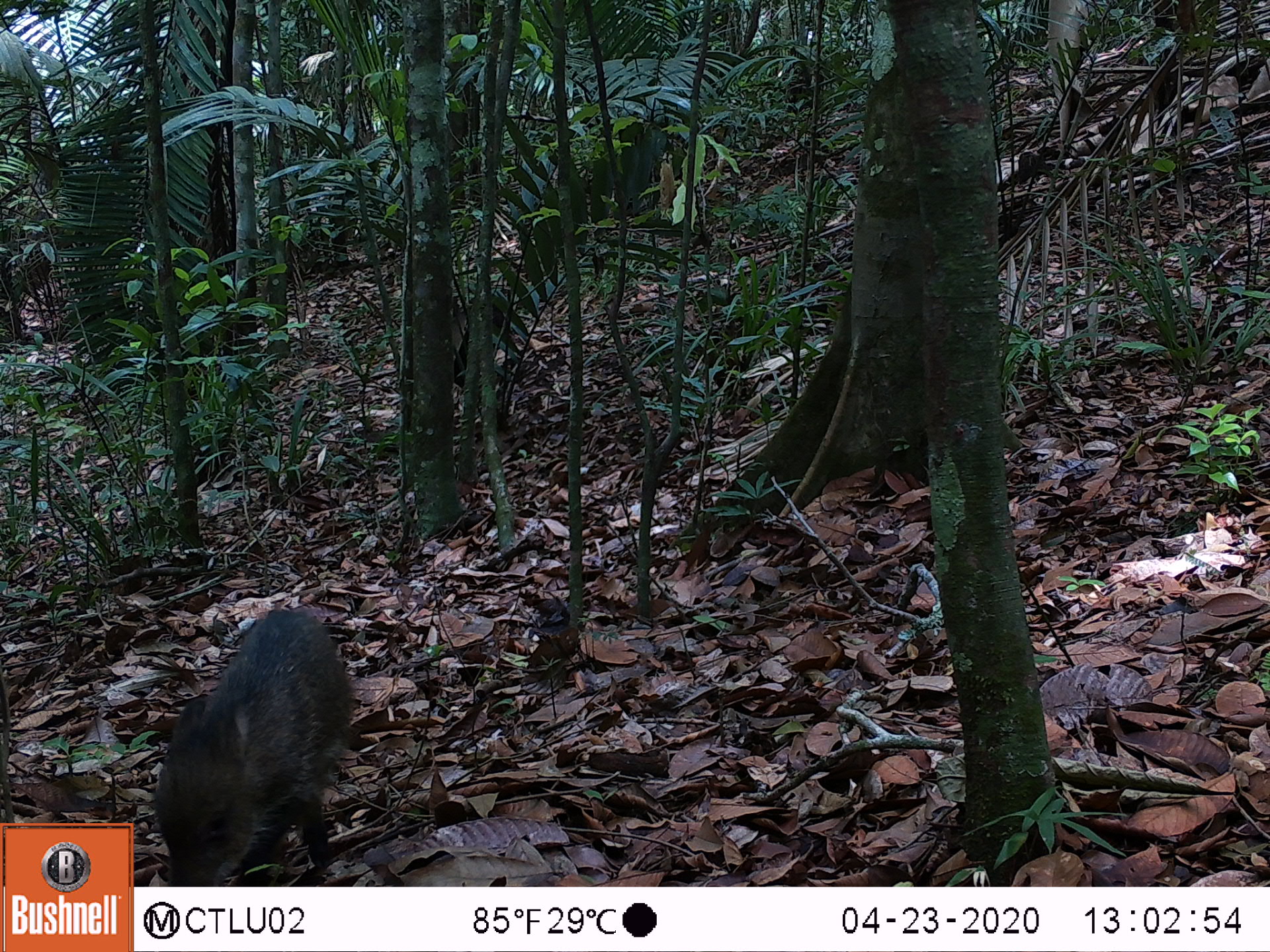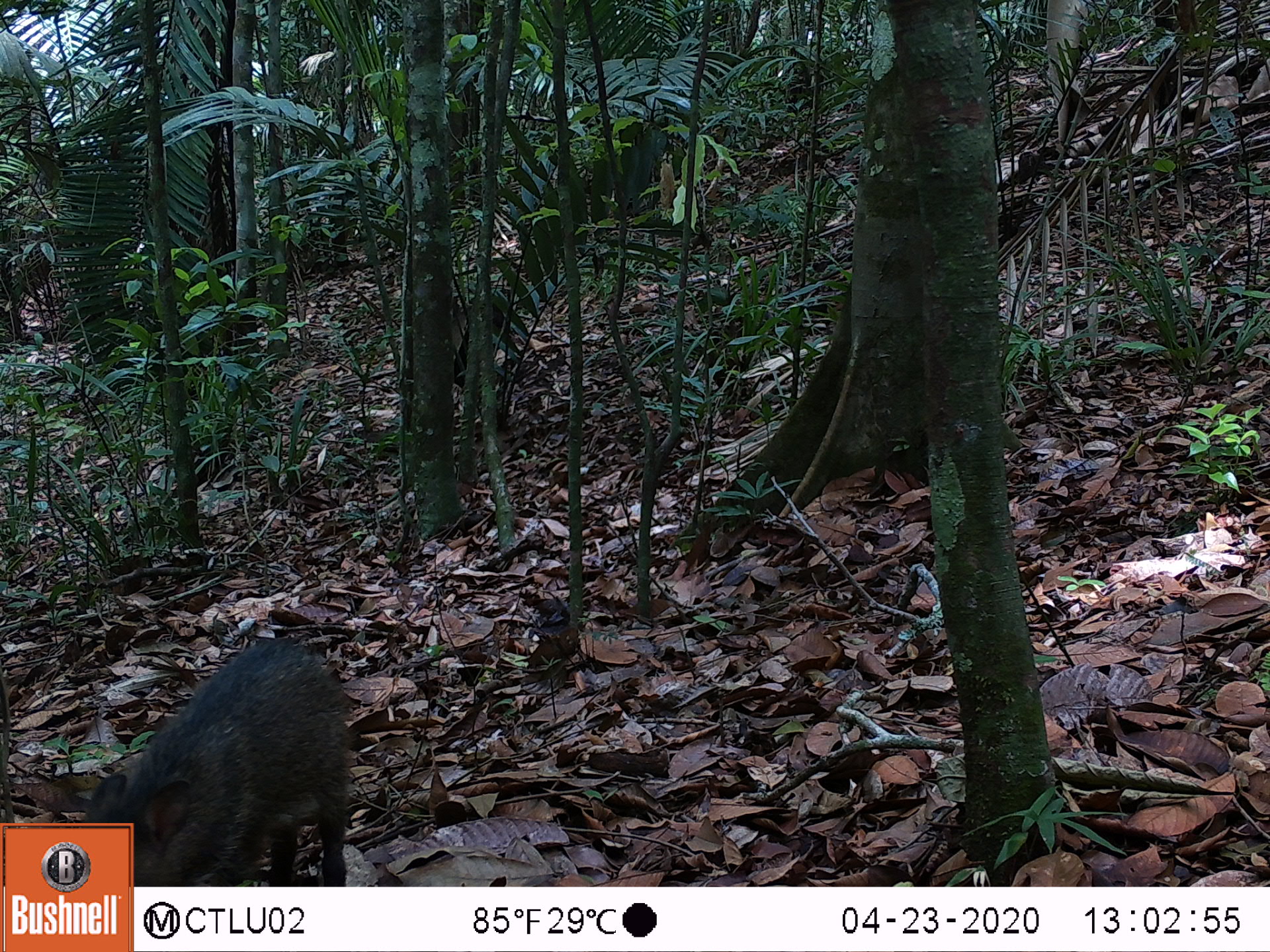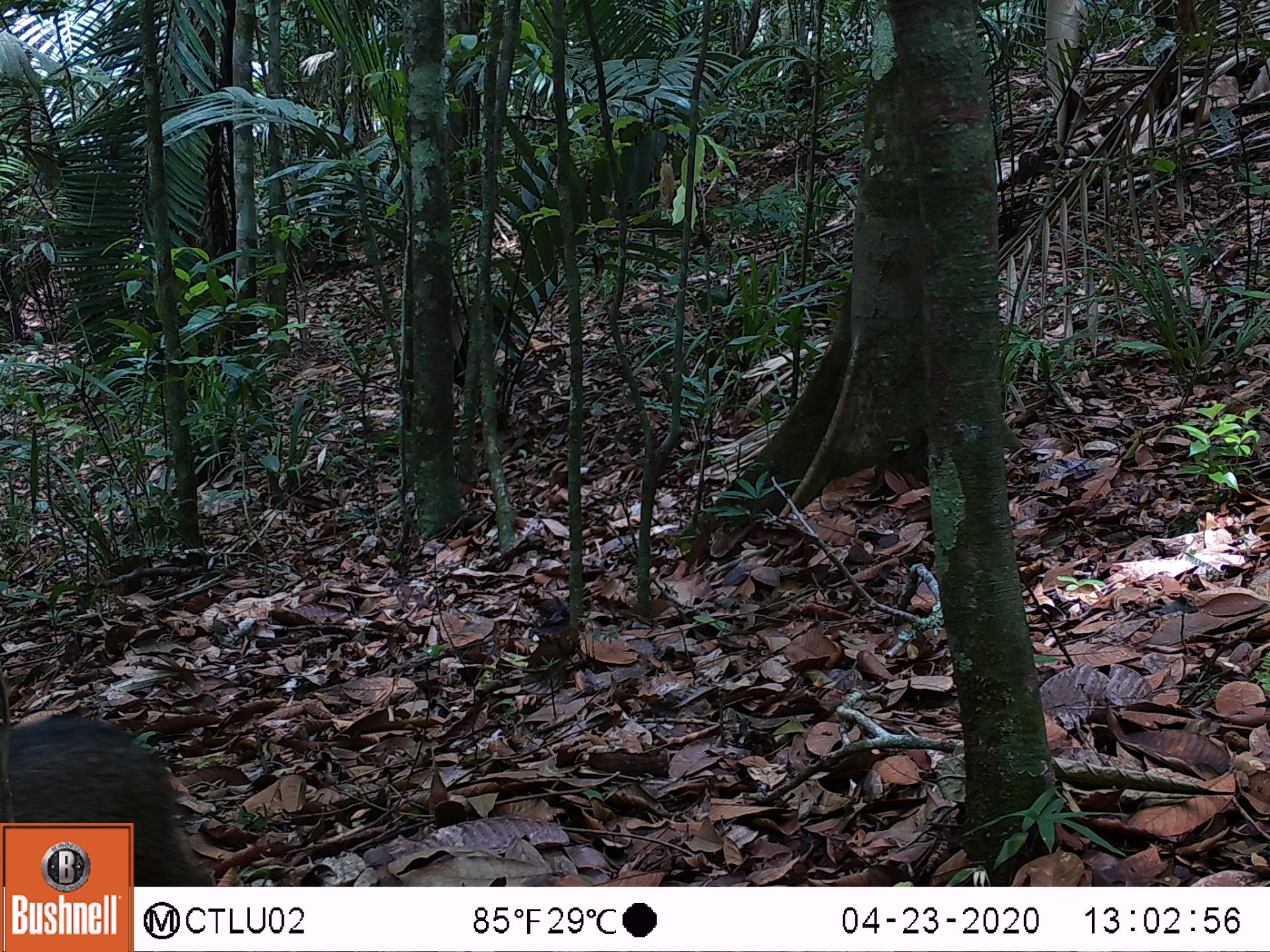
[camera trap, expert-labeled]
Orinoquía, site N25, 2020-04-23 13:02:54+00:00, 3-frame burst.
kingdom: Animalia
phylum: Chordata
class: Mammalia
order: Artiodactyla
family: Tayassuidae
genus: Pecari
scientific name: Pecari tajacu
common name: collared peccary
Collared peccary (Pecari tajacu).